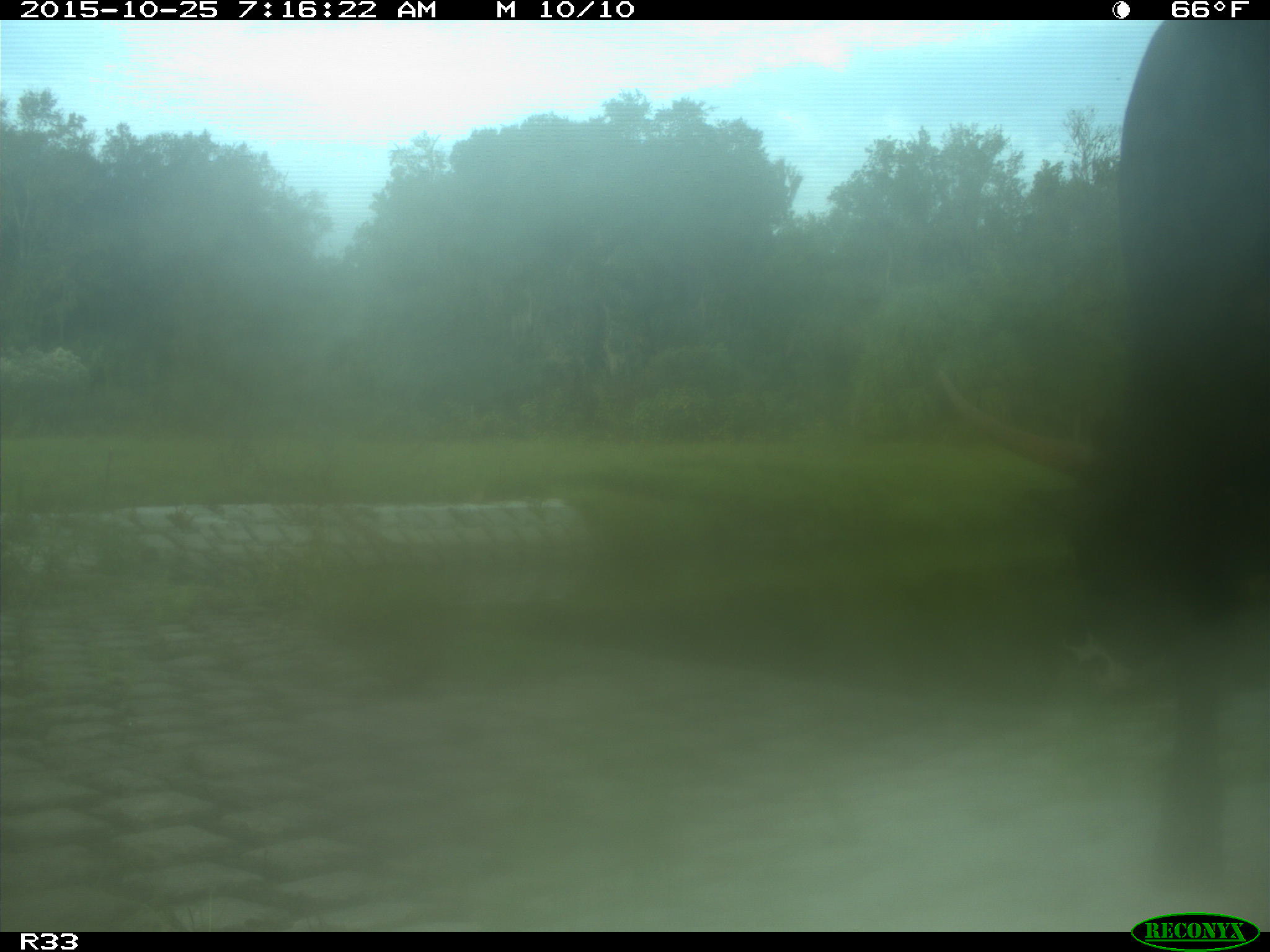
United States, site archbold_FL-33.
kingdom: Animalia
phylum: Chordata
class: Mammalia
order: Artiodactyla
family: Bovidae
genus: Bos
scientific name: Bos taurus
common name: domestic cow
Bos taurus (domestic cow).